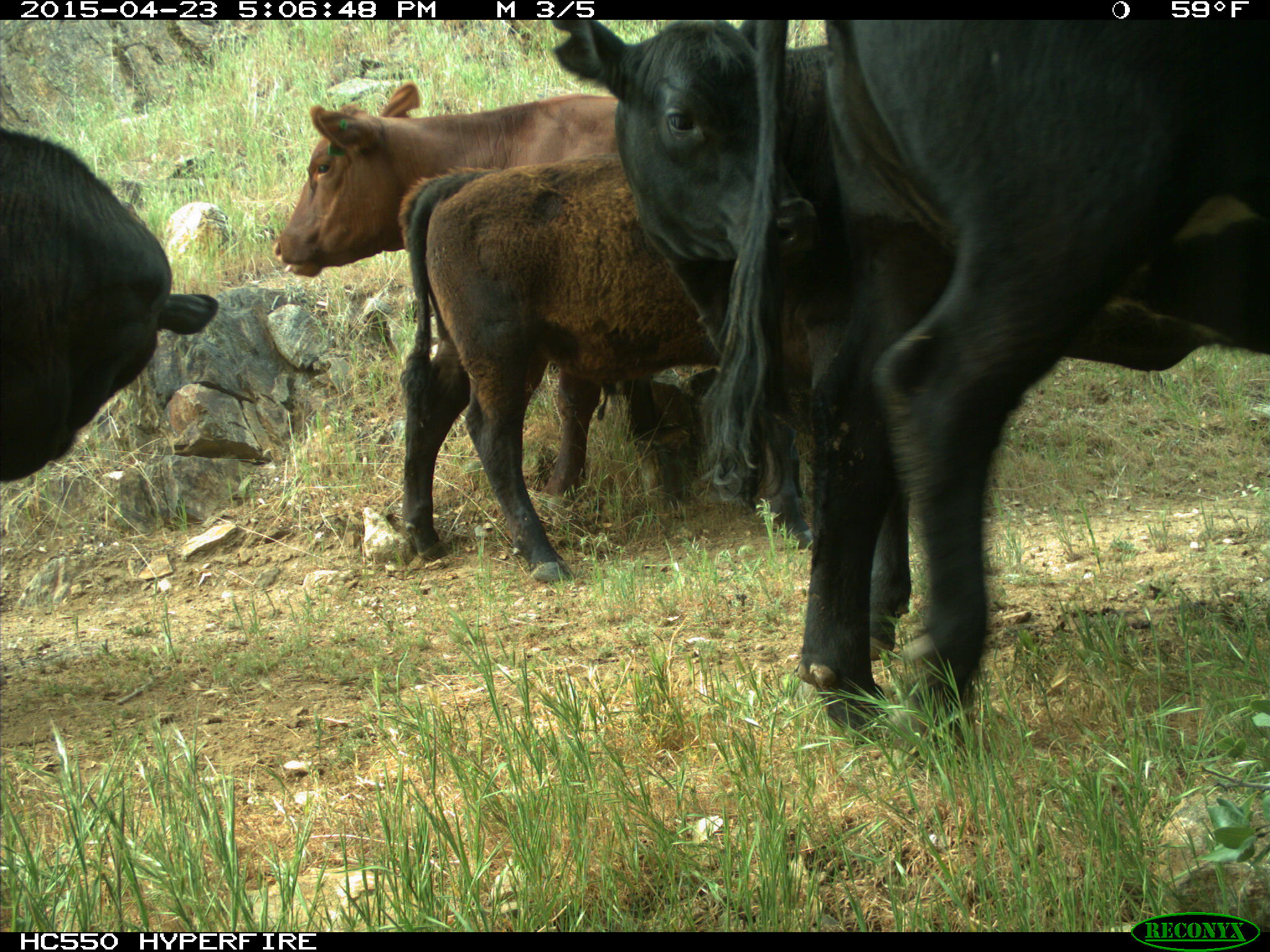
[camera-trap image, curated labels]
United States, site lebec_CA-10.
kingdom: Animalia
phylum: Chordata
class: Mammalia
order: Artiodactyla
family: Bovidae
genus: Bos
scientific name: Bos taurus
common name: domestic cow